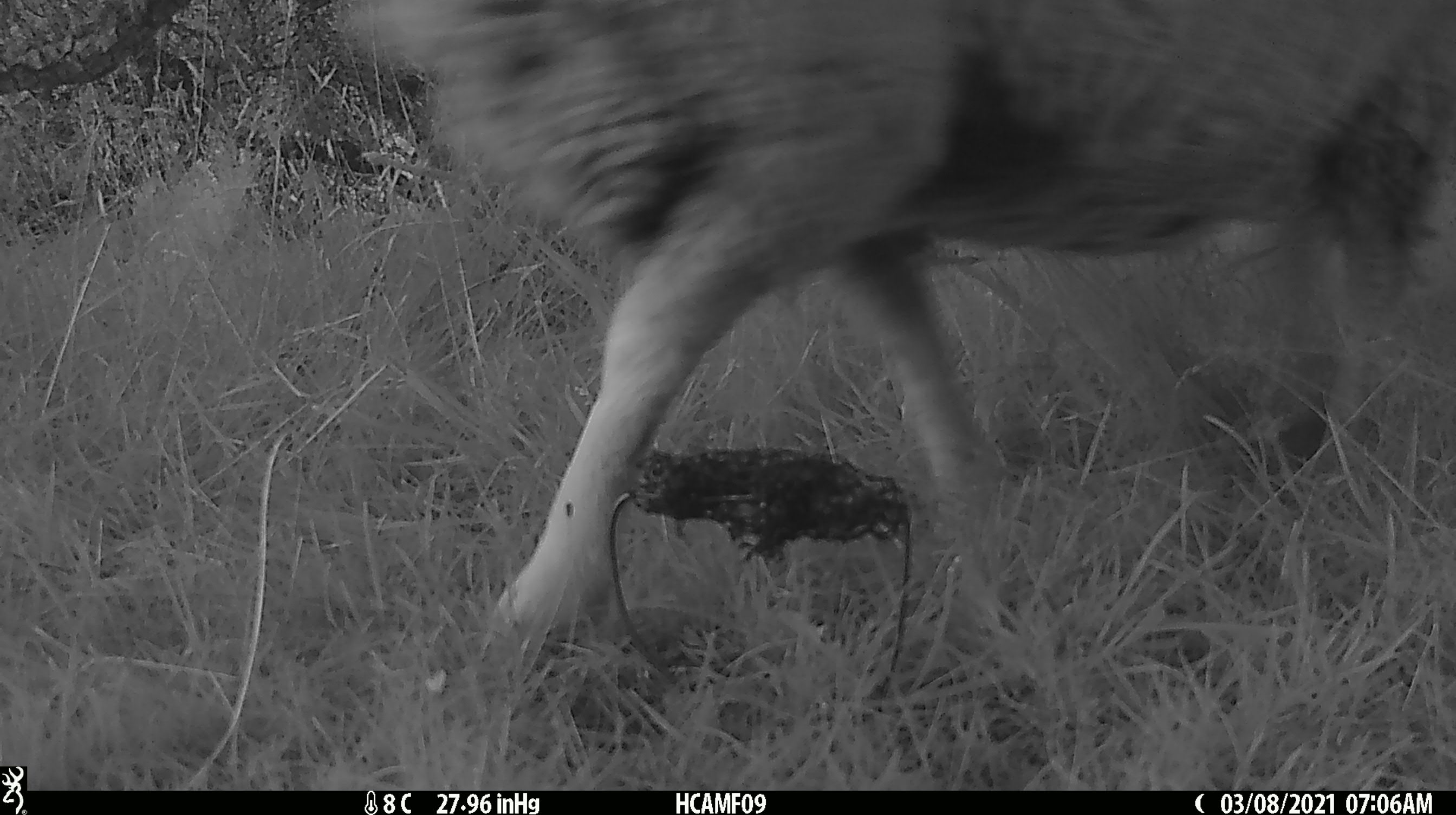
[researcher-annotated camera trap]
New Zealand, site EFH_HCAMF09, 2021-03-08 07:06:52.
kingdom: Animalia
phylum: Chordata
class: Mammalia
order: Artiodactyla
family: Bovidae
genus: Ovis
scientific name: Ovis aries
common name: domestic sheep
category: sheep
Sheep (domestic sheep) (Ovis aries).